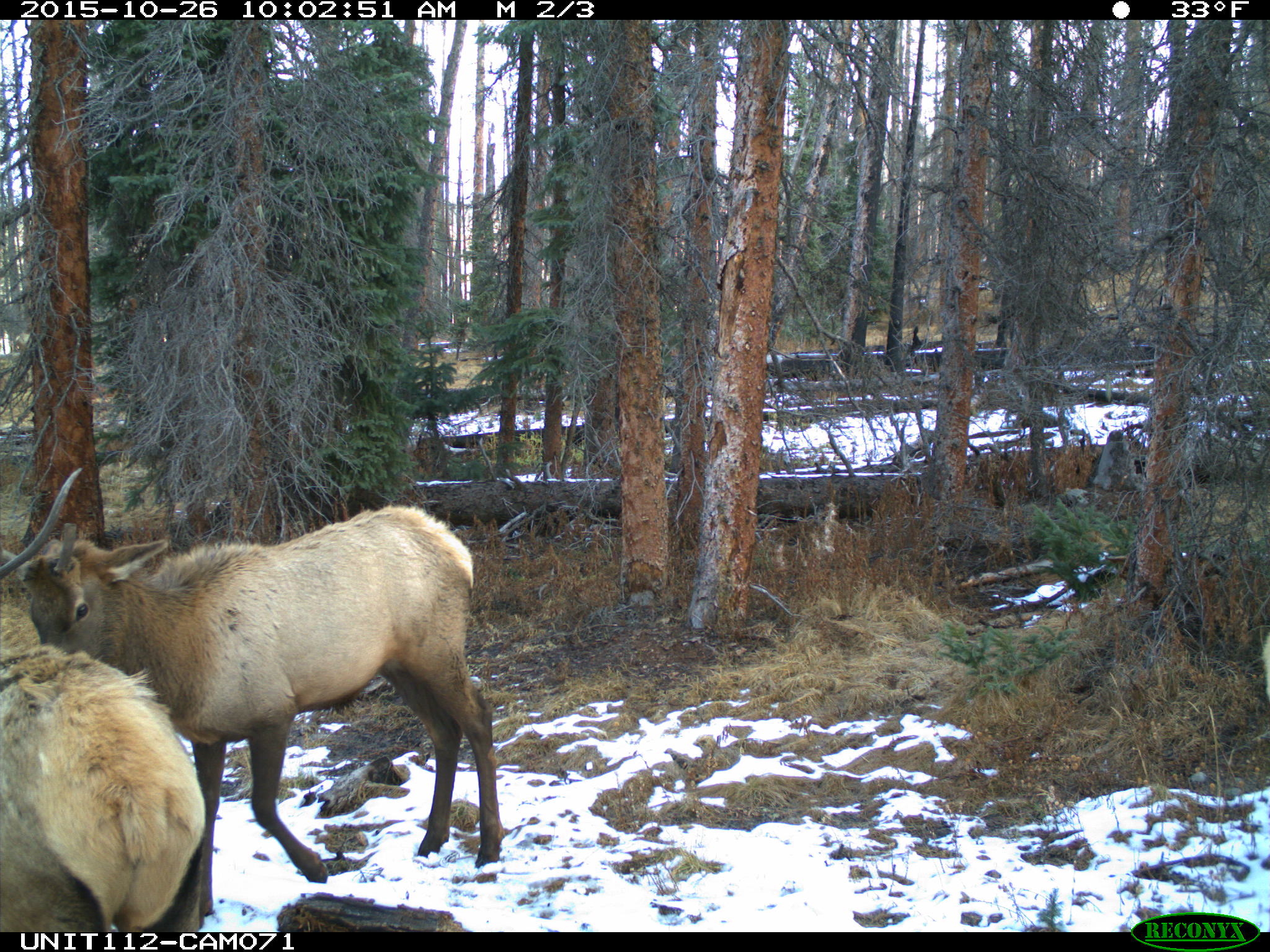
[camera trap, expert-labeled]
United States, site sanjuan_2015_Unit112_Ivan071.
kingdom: Animalia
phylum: Chordata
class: Mammalia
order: Artiodactyla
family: Cervidae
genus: Cervus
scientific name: Cervus elaphus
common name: red deer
Cervus elaphus (red deer).